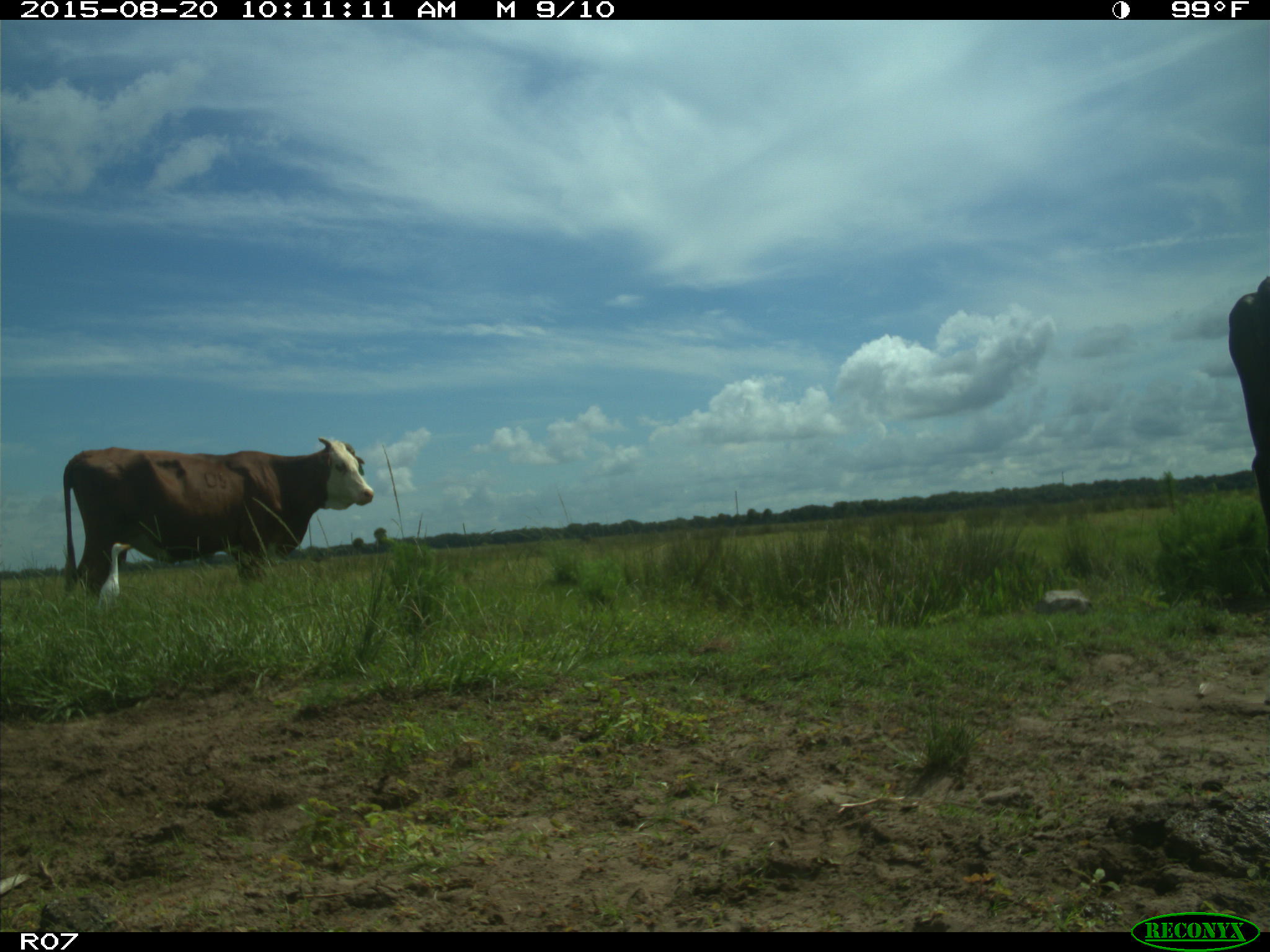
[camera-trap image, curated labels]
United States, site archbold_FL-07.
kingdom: Animalia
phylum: Chordata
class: Mammalia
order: Artiodactyla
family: Bovidae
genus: Bos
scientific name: Bos taurus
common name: domestic cow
Bos taurus (domestic cow).